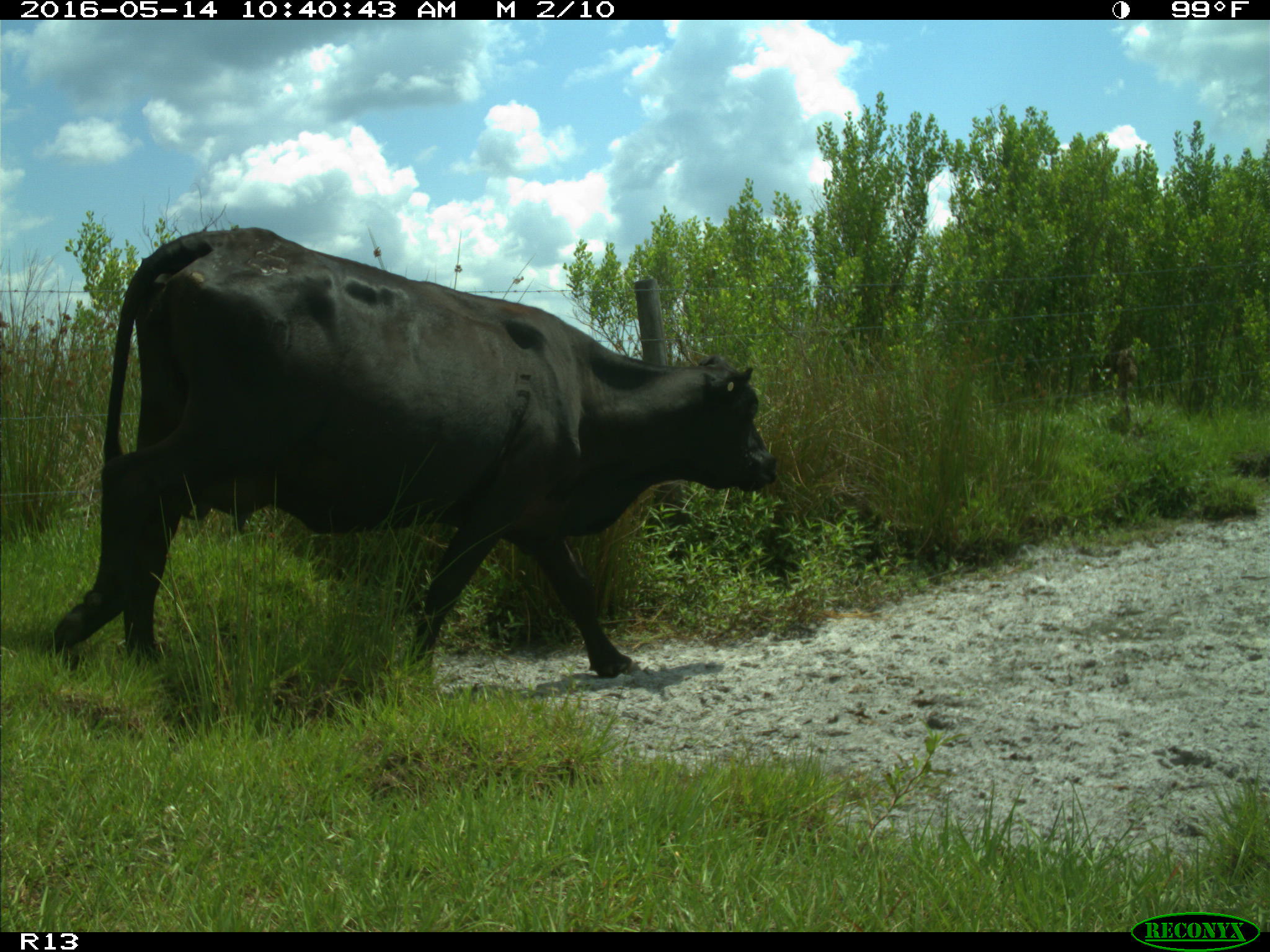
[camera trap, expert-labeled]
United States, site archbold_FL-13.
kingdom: Animalia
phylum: Chordata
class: Mammalia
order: Artiodactyla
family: Bovidae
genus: Bos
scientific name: Bos taurus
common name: domestic cow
Bos taurus (domestic cow).